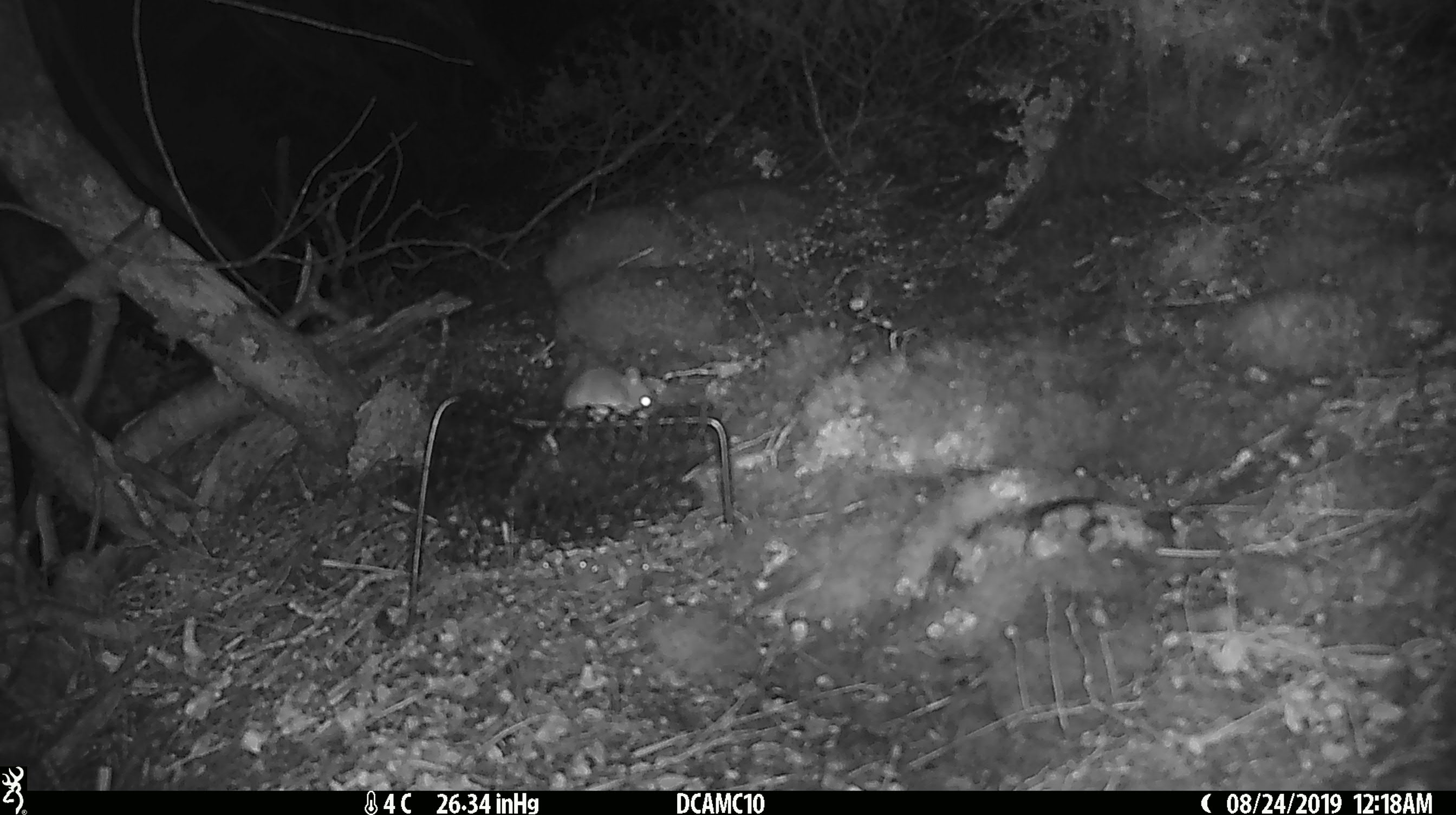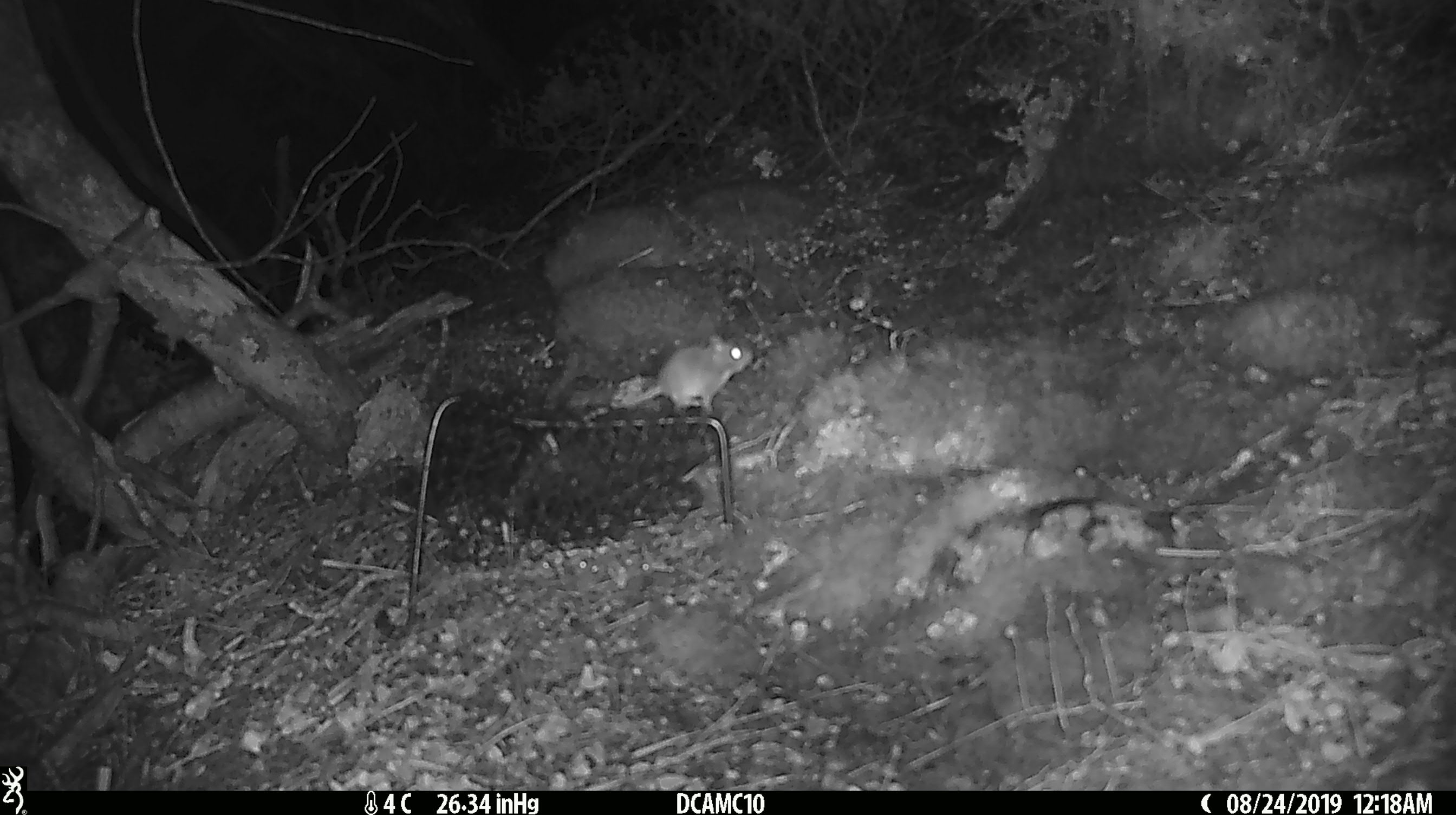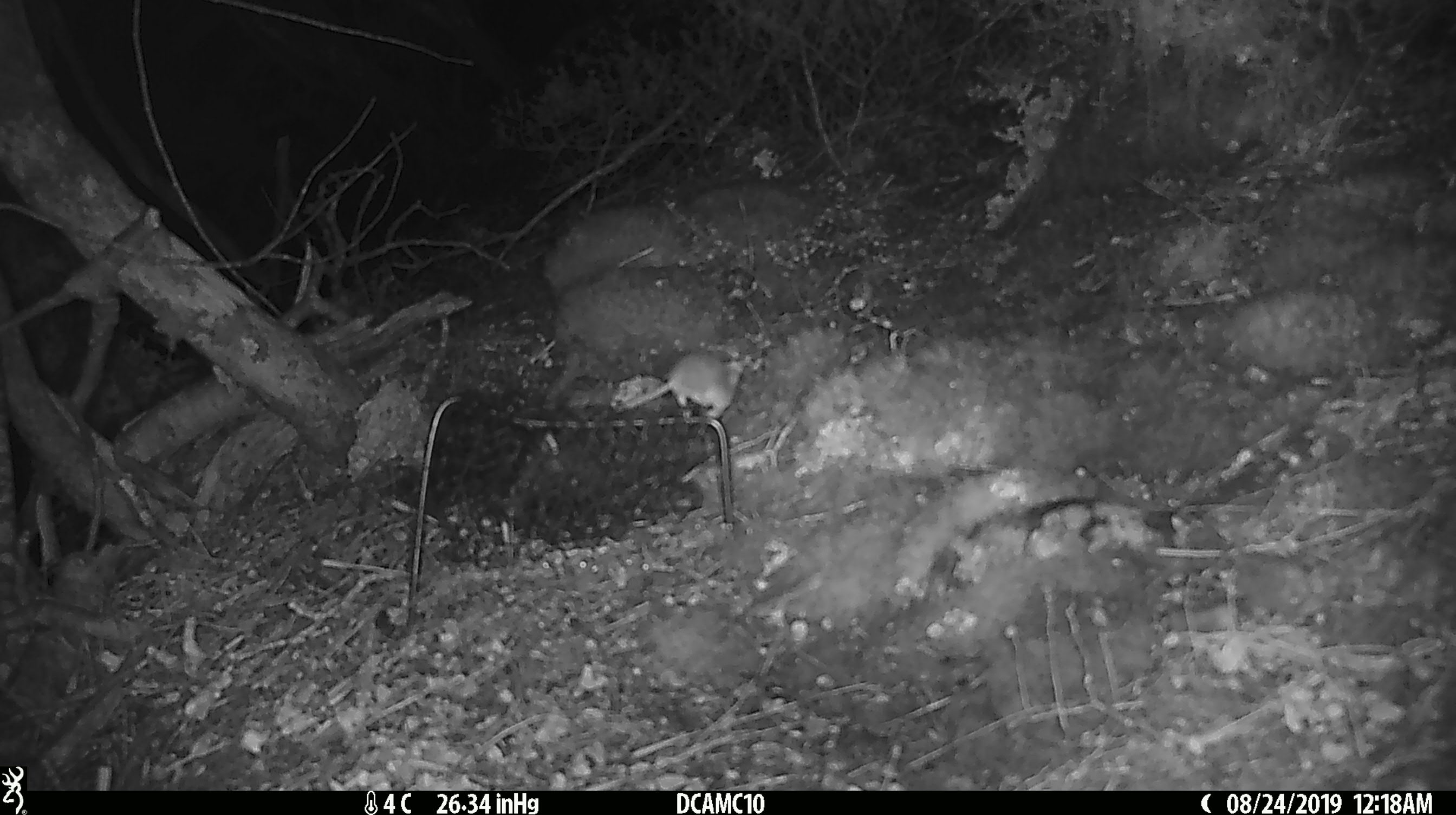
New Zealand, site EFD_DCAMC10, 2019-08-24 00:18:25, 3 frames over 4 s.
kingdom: Animalia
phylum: Chordata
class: Mammalia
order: Rodentia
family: Muridae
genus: Mus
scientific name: Mus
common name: mouse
Mouse (Mus).